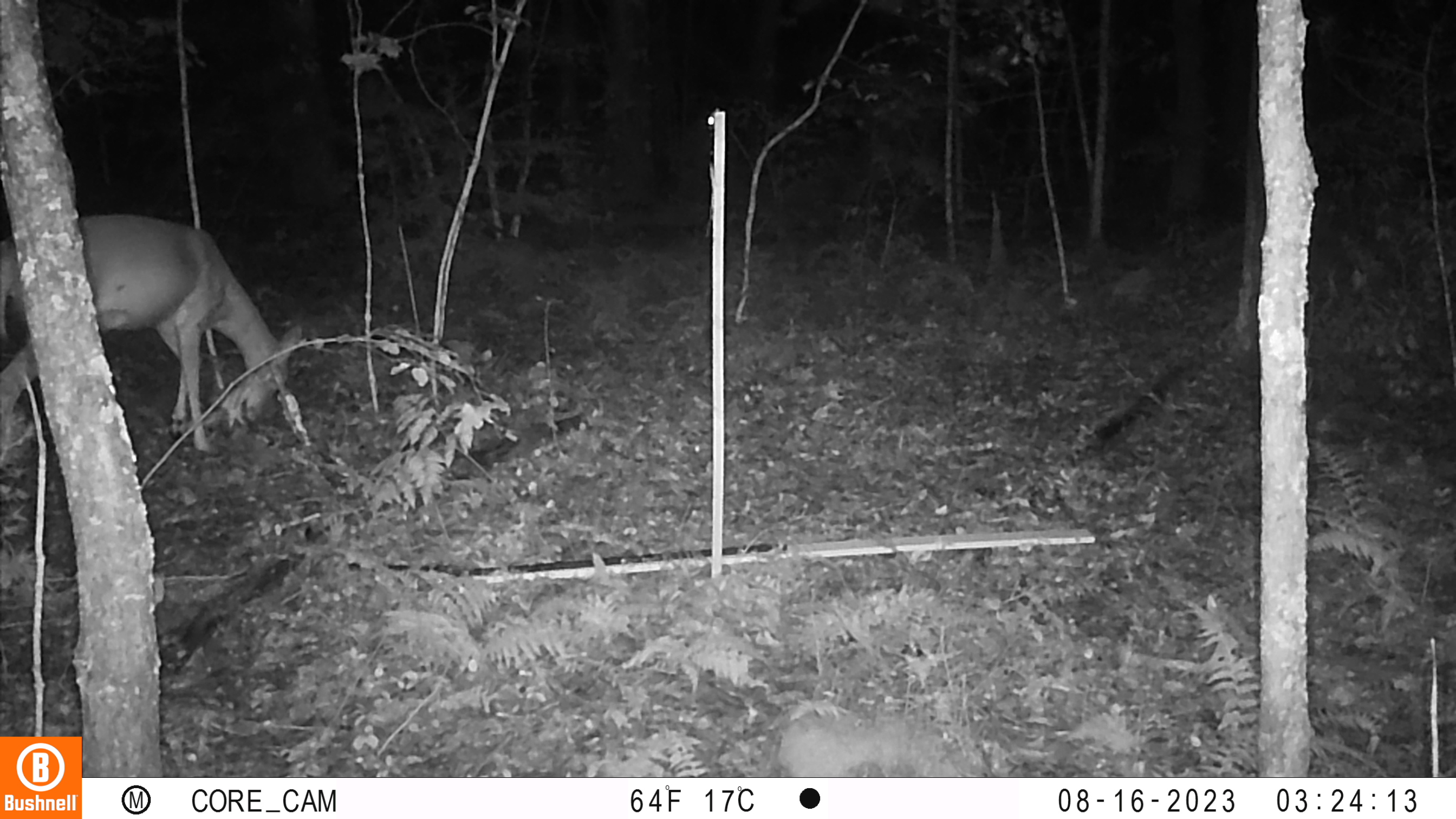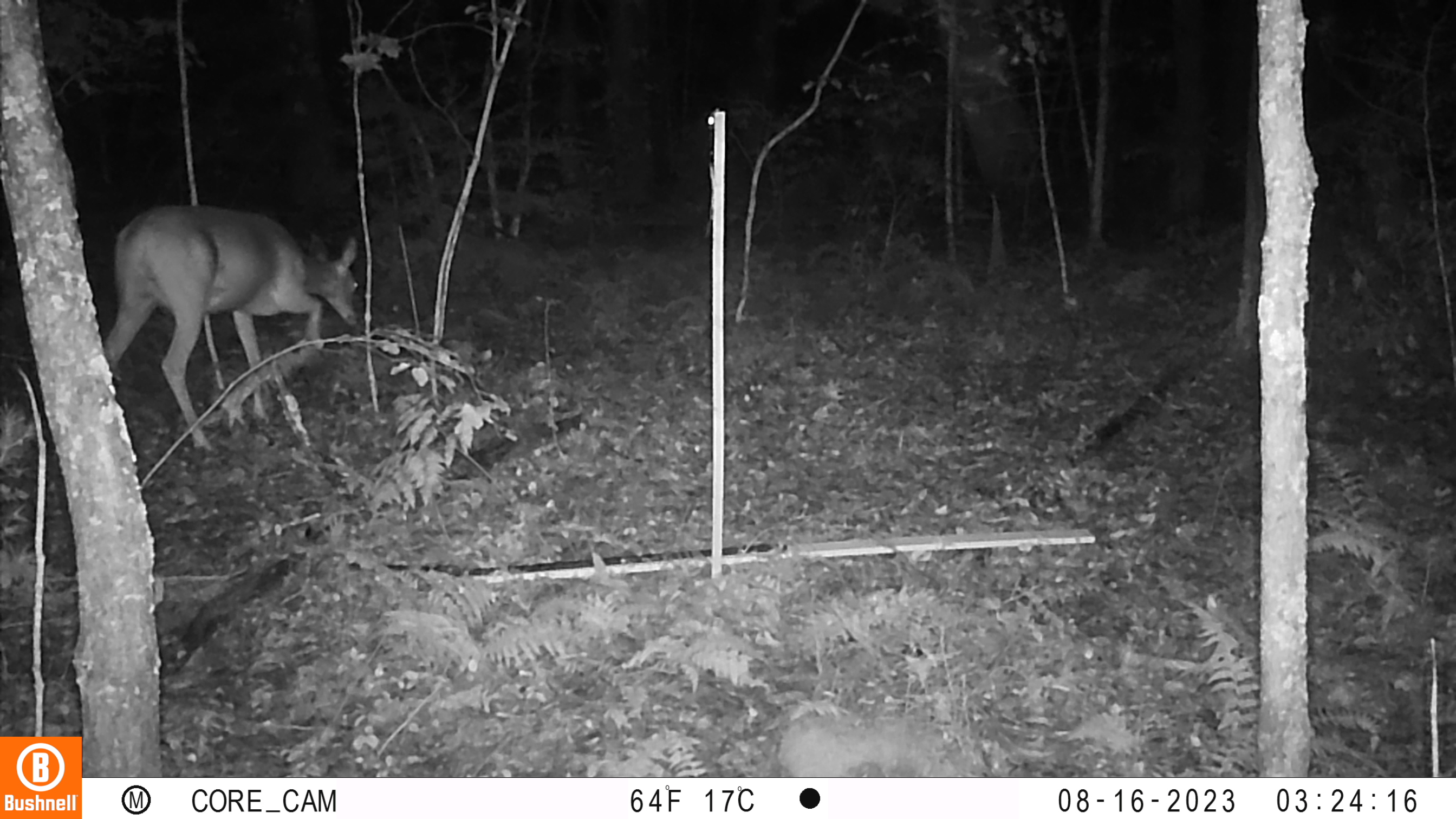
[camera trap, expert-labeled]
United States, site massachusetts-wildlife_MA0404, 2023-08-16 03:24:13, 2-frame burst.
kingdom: Animalia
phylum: Chordata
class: Mammalia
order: Artiodactyla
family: Cervidae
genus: Odocoileus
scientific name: Odocoileus virginianus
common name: white-tailed deer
White-tailed deer (Odocoileus virginianus).